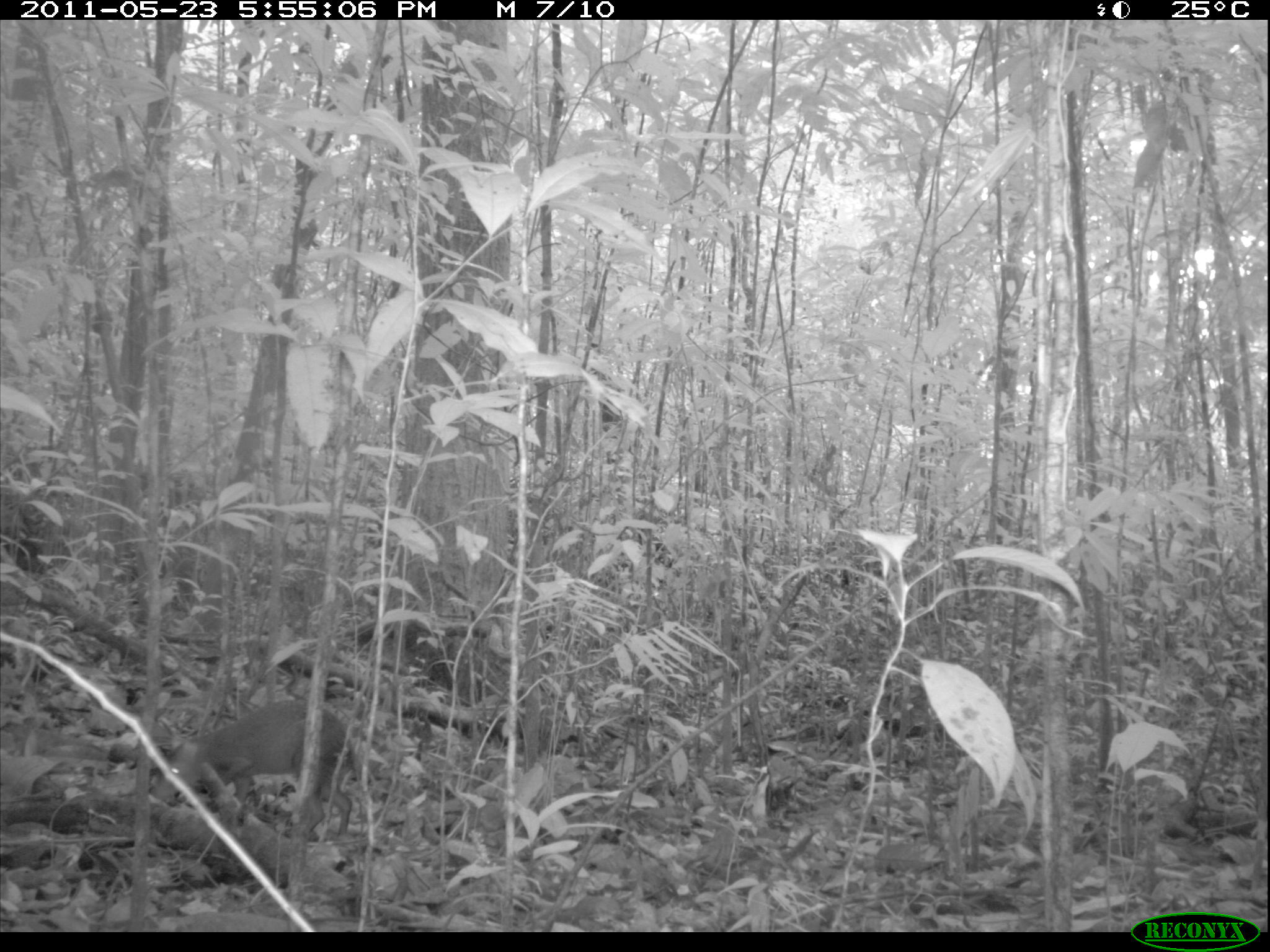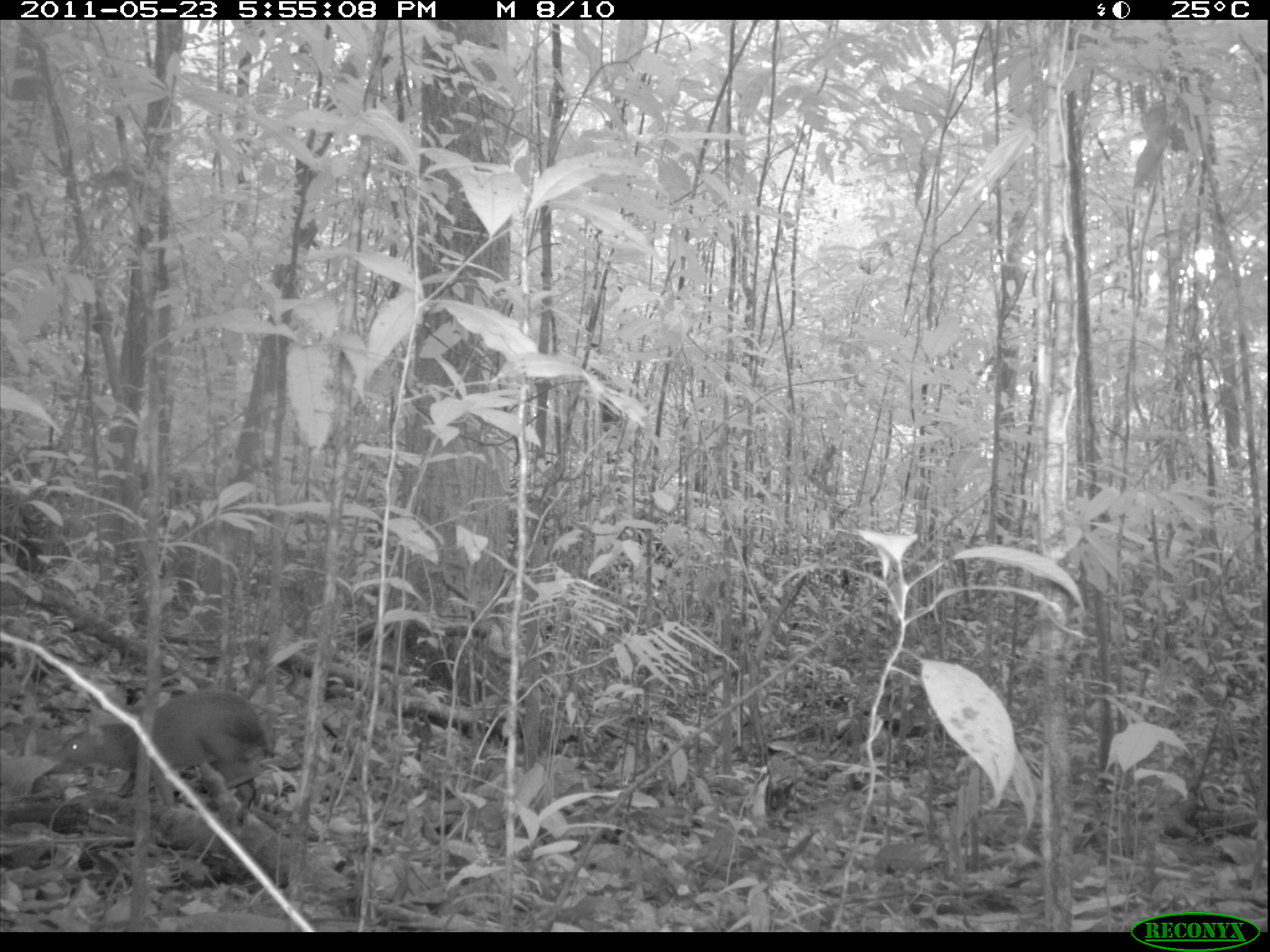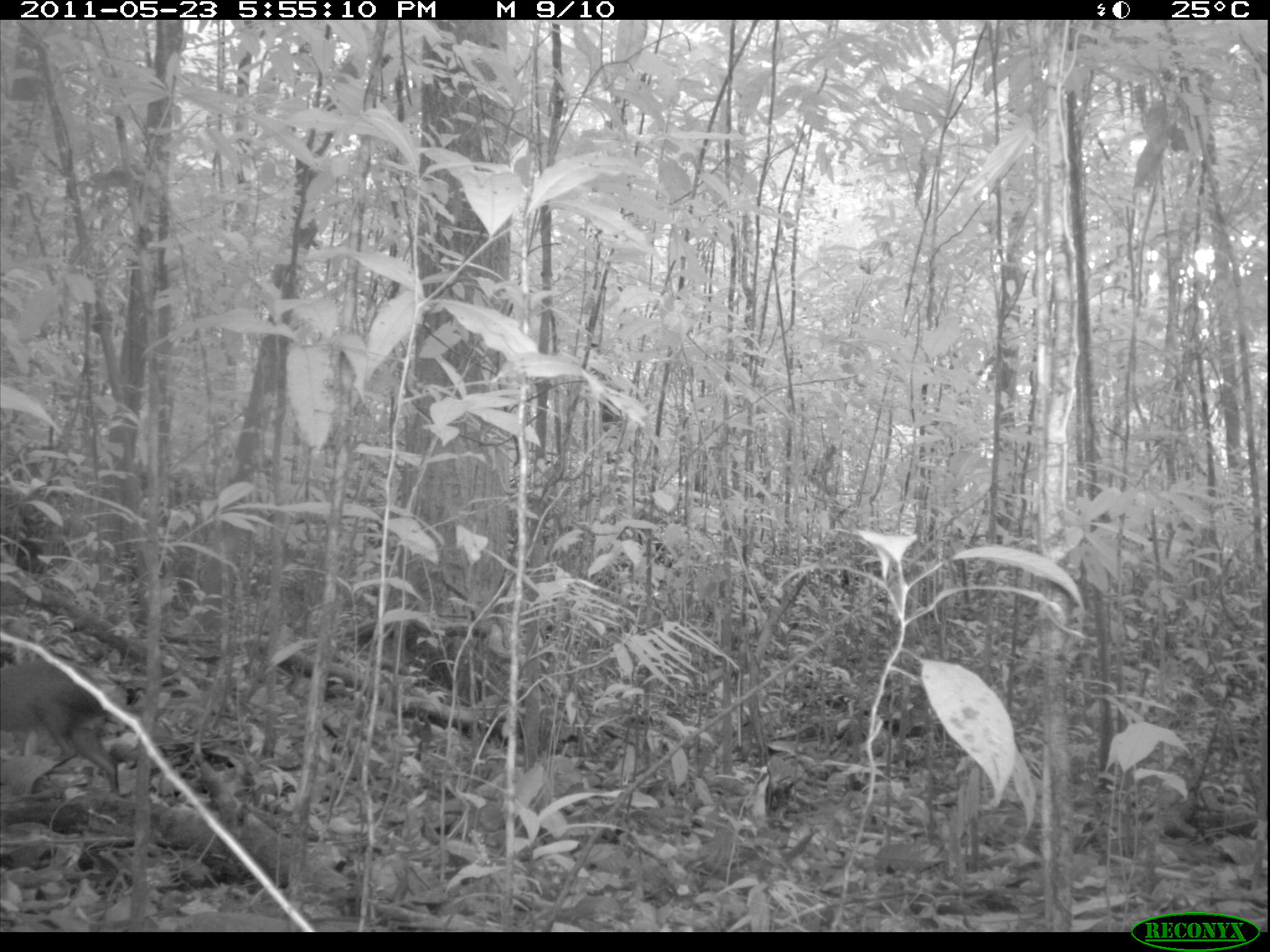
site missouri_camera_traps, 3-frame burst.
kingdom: Animalia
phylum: Chordata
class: Mammalia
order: Rodentia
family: Dasyproctidae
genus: Dasyprocta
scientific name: Dasyprocta coibae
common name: coiban agouti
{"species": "coiban agouti (Dasyprocta coibae)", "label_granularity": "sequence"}